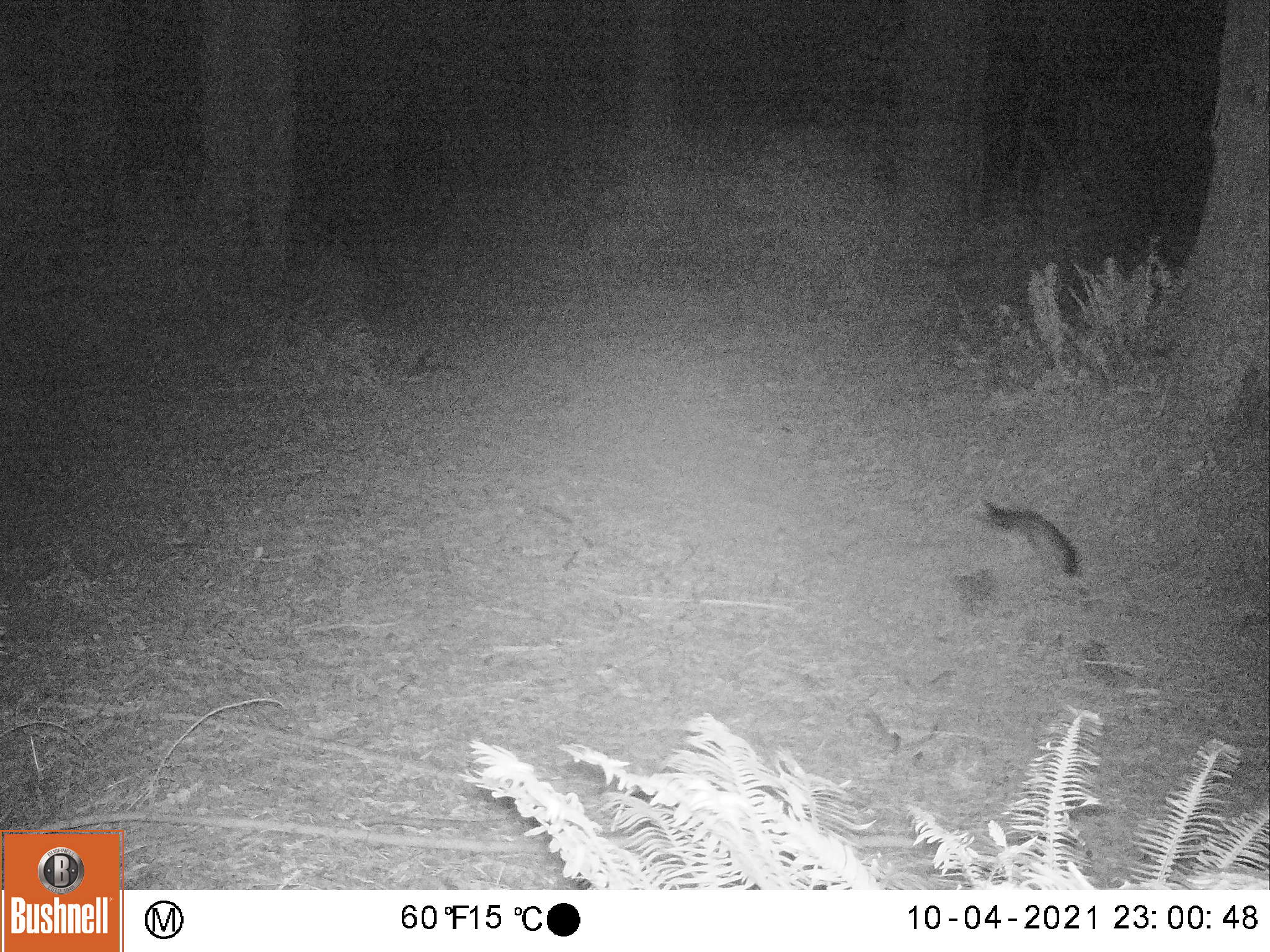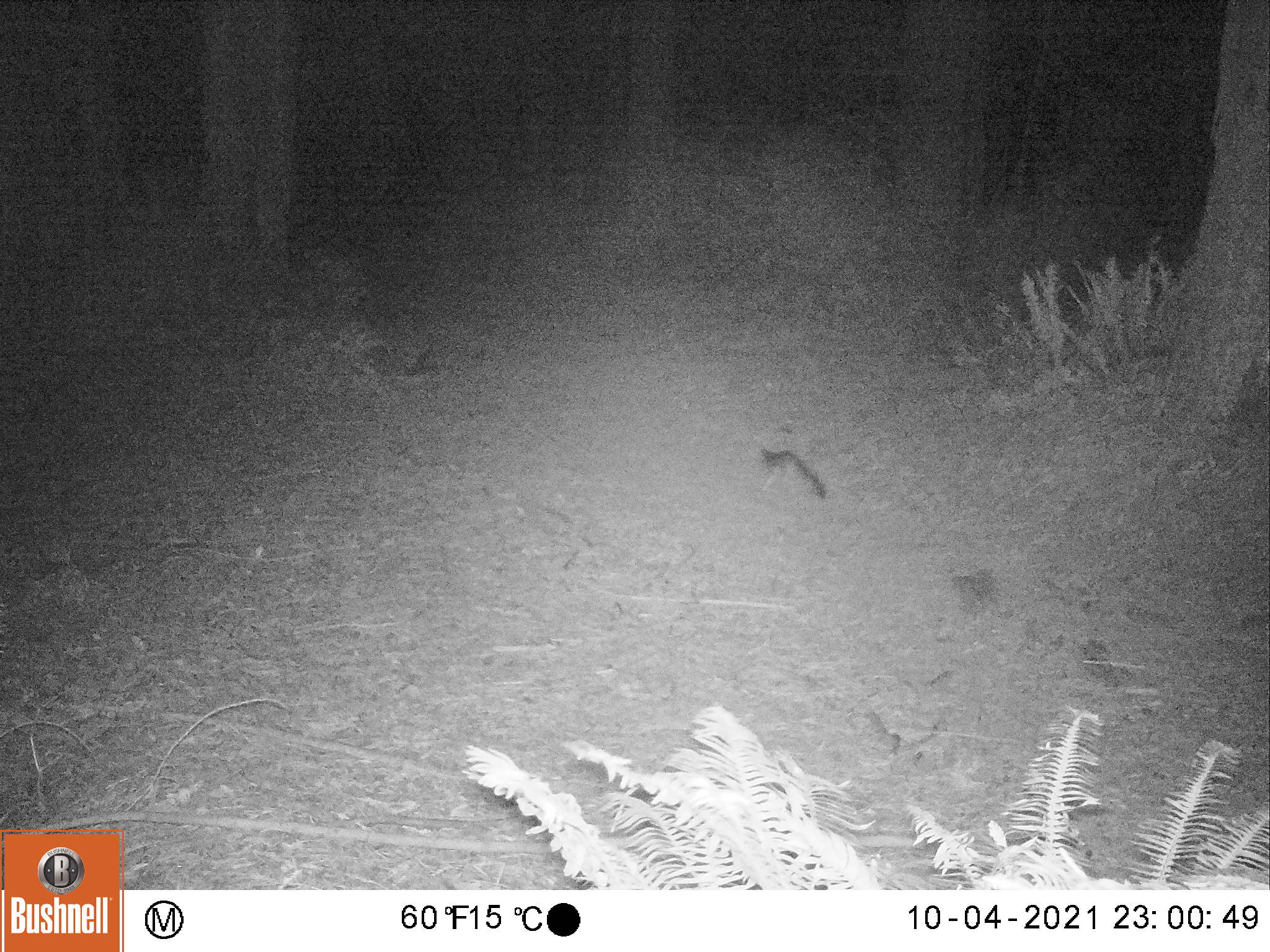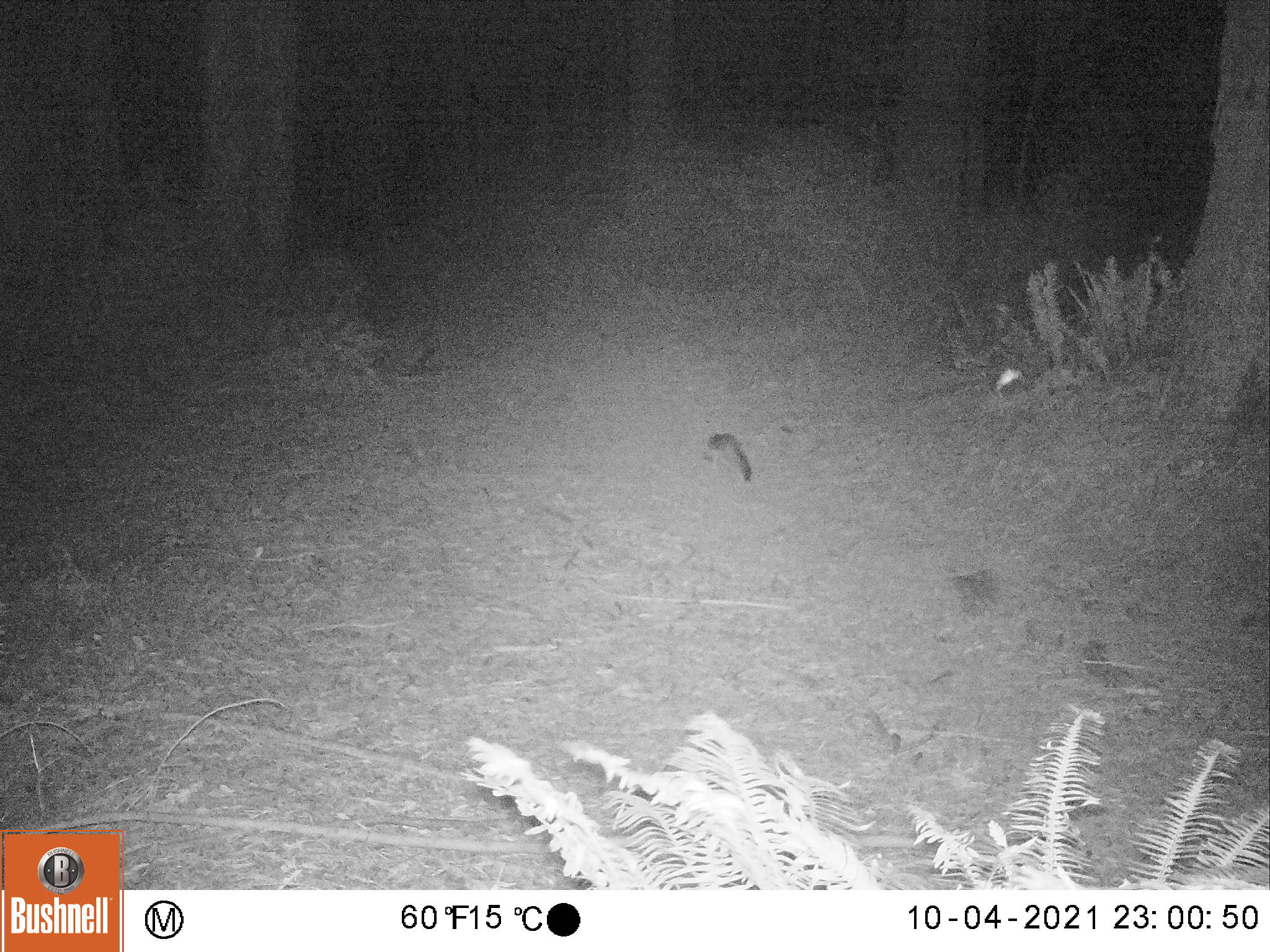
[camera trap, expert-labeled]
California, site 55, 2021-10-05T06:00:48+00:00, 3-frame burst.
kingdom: Animalia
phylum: Chordata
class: Mammalia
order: Carnivora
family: Canidae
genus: Urocyon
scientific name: Urocyon cinereoargenteus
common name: gray fox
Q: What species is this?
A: Gray fox (Urocyon cinereoargenteus).